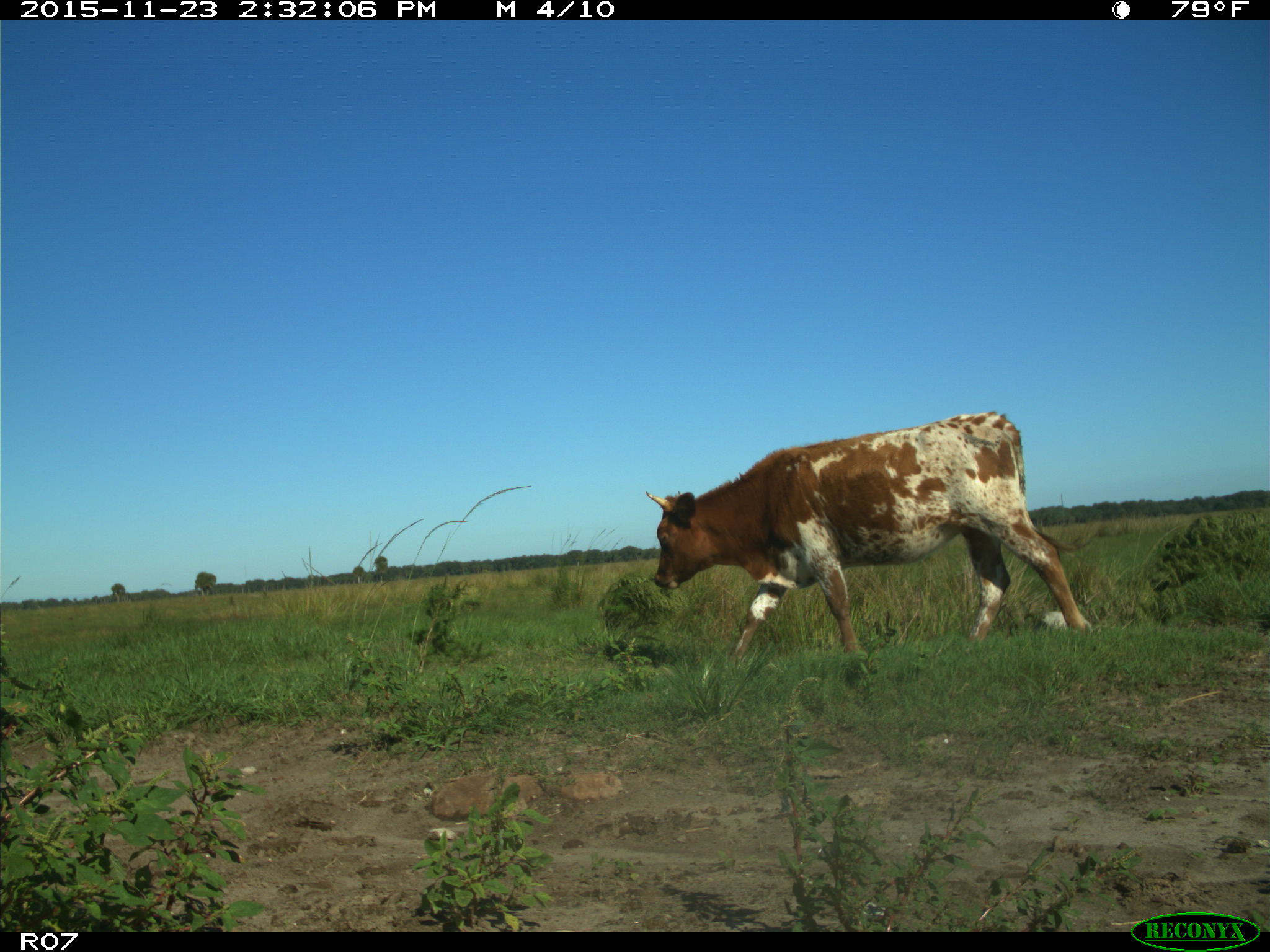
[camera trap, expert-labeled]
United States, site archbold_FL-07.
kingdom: Animalia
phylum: Chordata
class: Mammalia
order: Artiodactyla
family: Bovidae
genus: Bos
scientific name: Bos taurus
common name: domestic cow